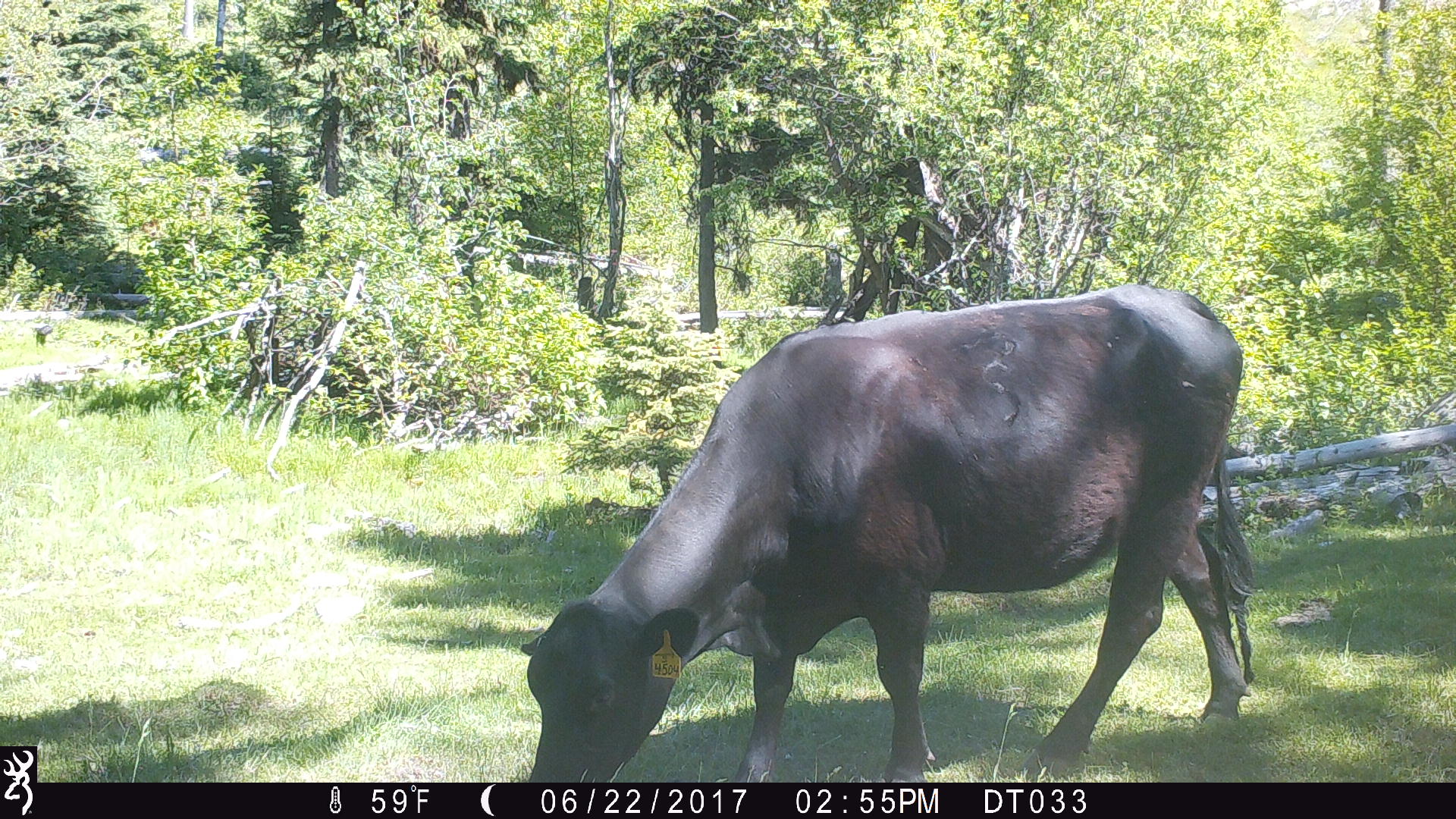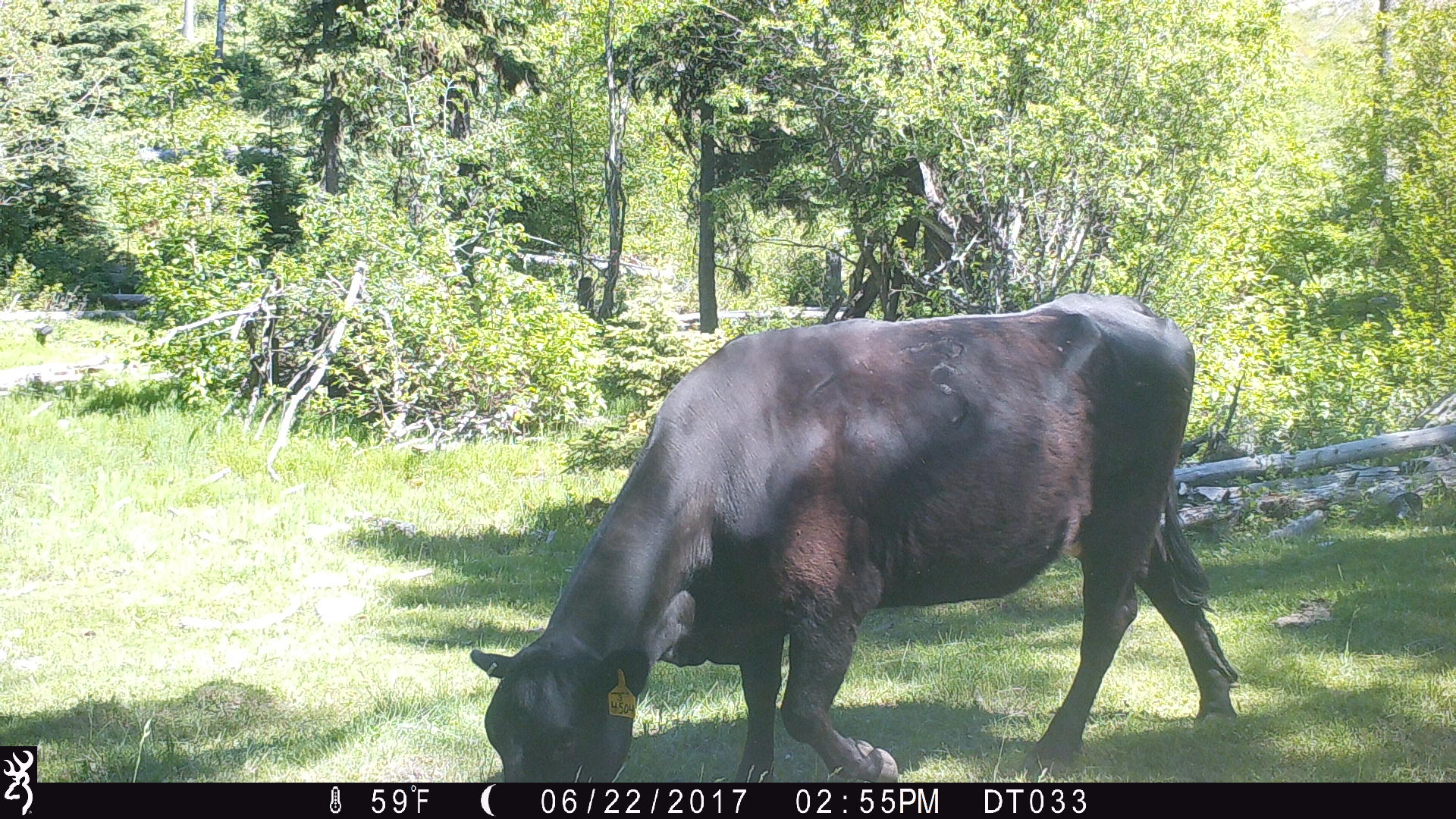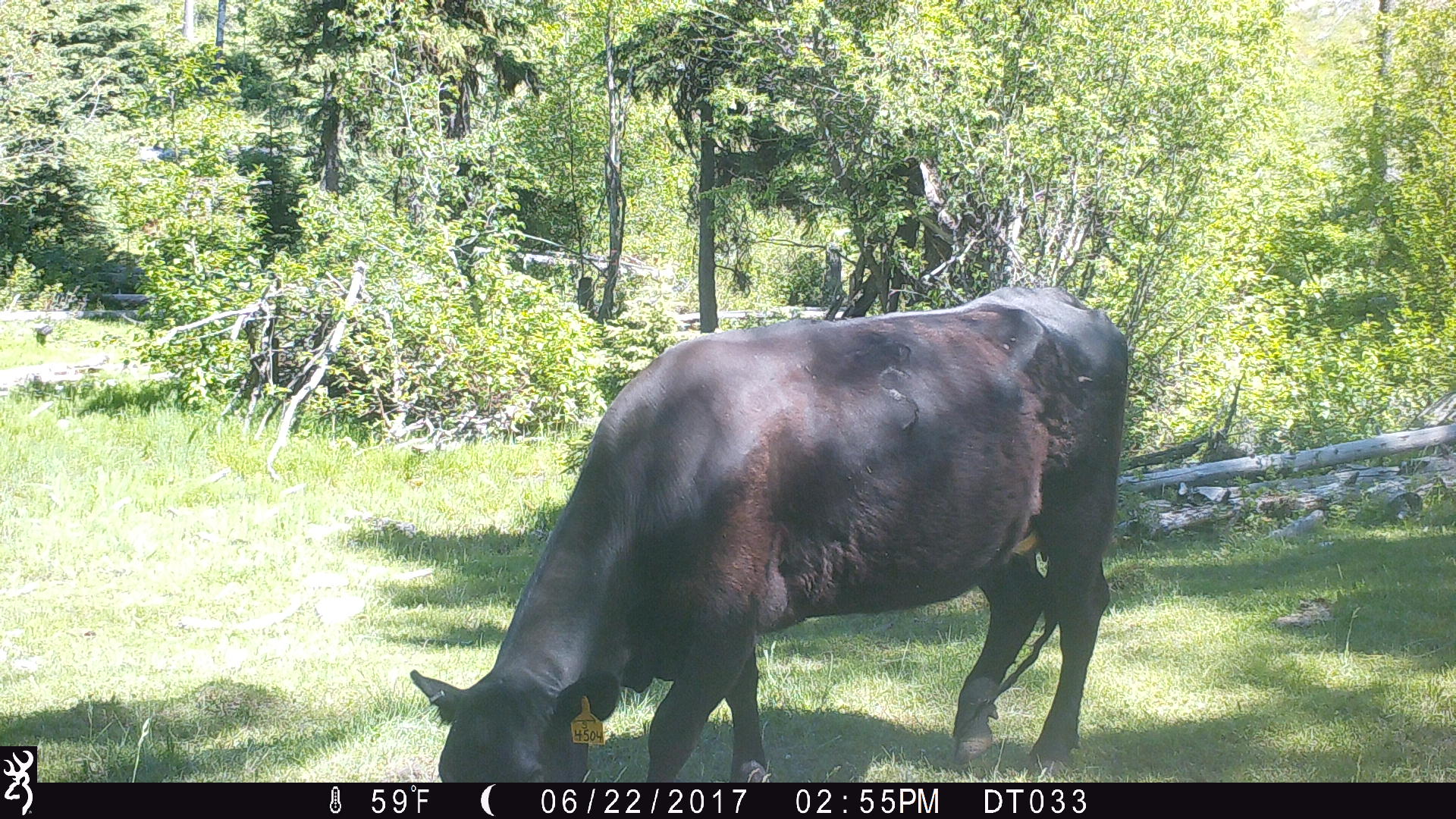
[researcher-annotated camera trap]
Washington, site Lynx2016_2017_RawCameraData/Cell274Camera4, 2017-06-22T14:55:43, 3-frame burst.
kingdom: Animalia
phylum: Chordata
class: Mammalia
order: Artiodactyla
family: Bovidae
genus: Bos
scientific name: Bos taurus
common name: domestic cattle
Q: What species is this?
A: Domestic cattle (Bos taurus).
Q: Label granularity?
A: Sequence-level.